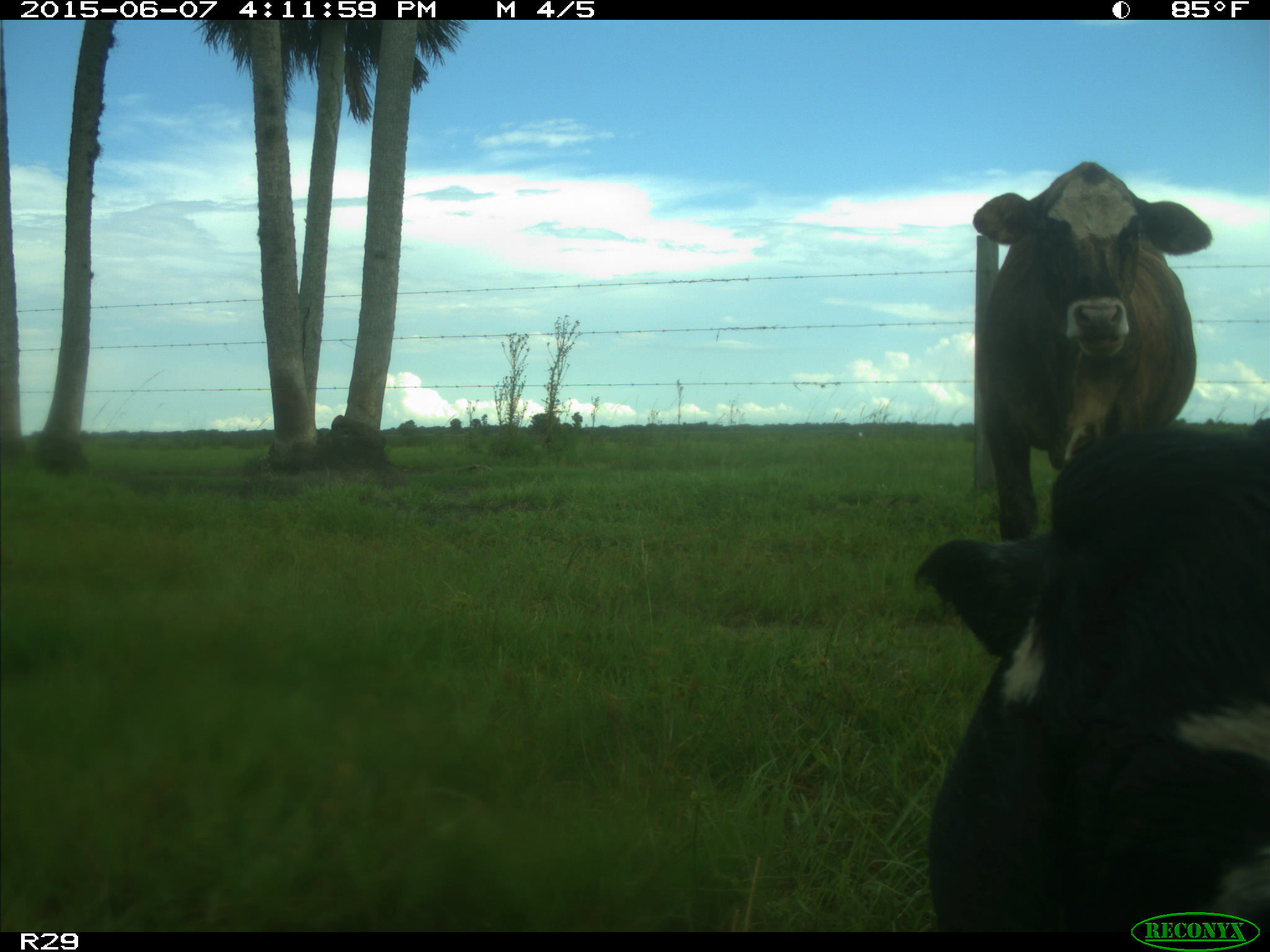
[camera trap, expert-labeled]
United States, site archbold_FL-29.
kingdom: Animalia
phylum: Chordata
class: Mammalia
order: Artiodactyla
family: Bovidae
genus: Bos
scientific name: Bos taurus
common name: domestic cow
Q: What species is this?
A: Bos taurus (domestic cow).